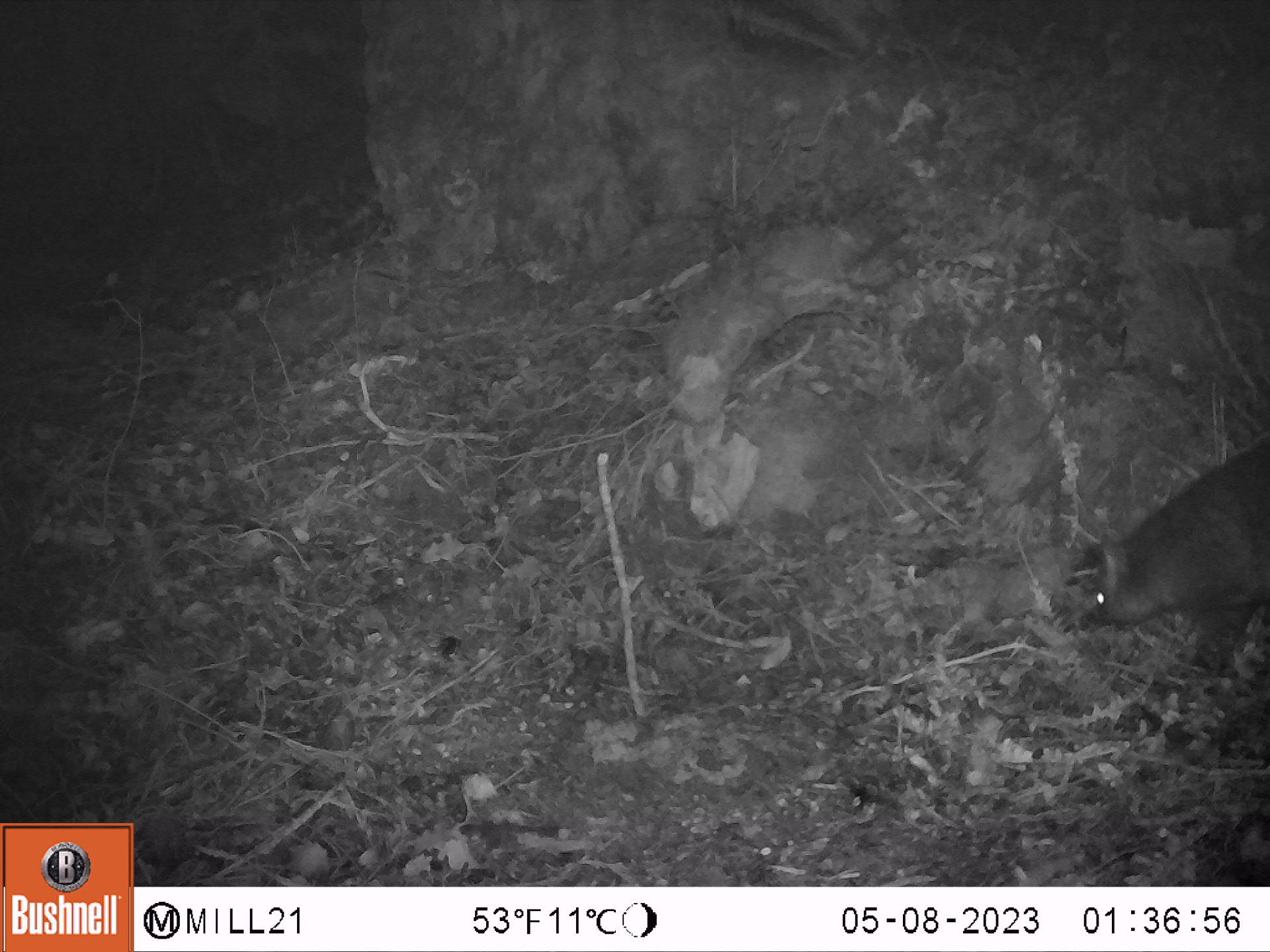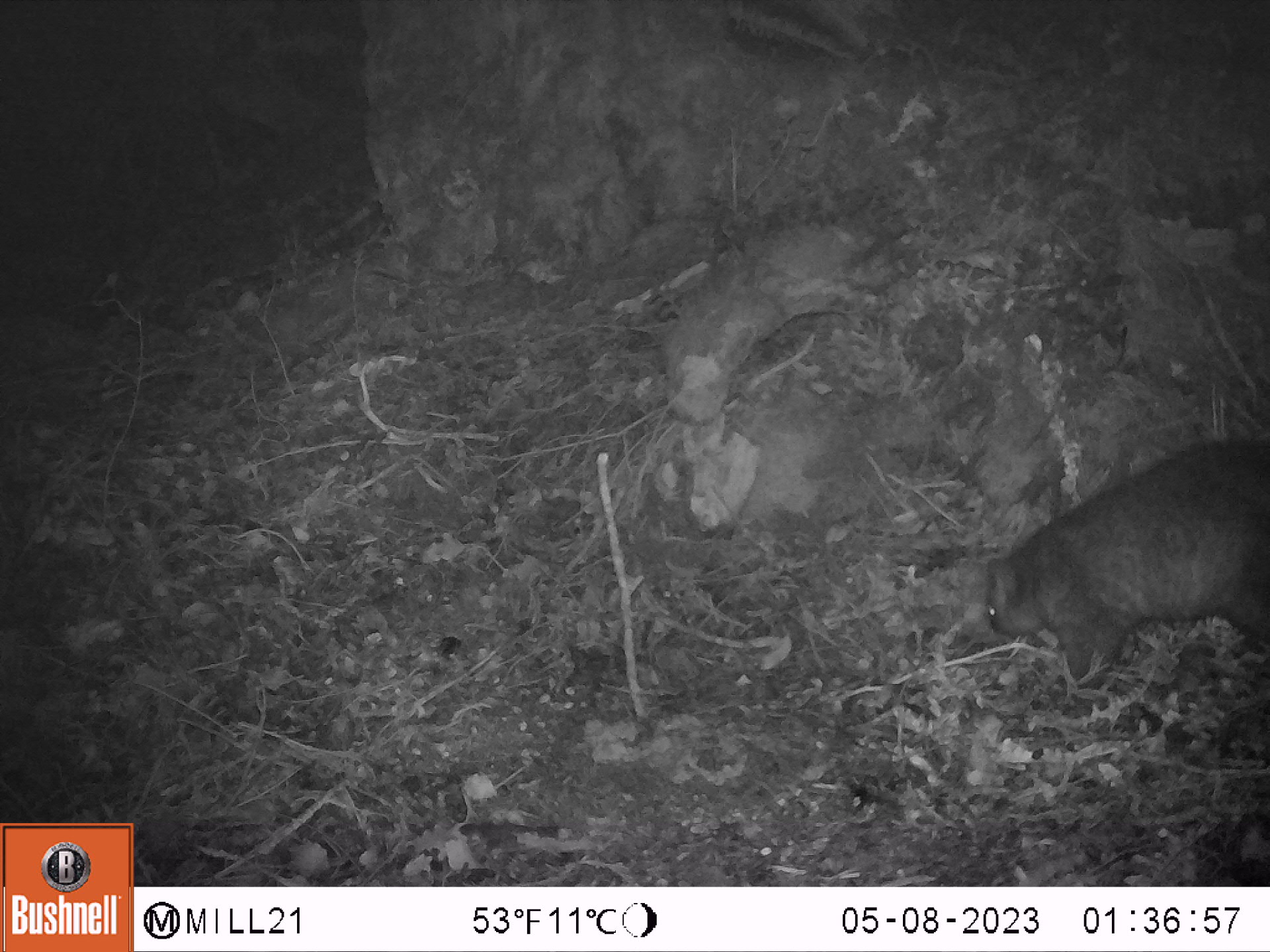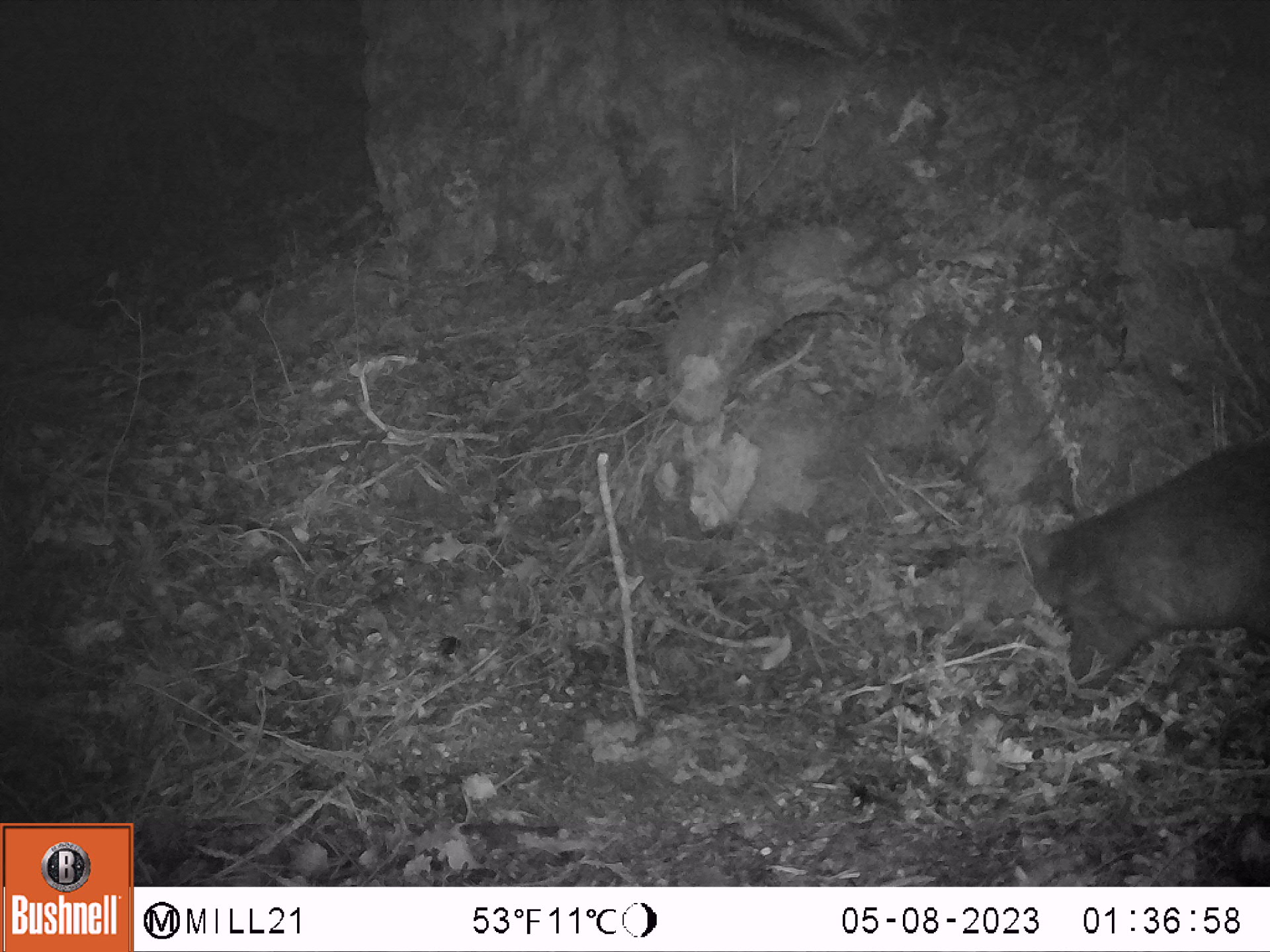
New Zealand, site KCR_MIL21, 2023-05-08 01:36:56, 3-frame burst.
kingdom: Animalia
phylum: Chordata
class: Mammalia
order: Diprotodontia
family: Phalangeridae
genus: Trichosurus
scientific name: Trichosurus vulpecula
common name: common brushtail possum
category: possum